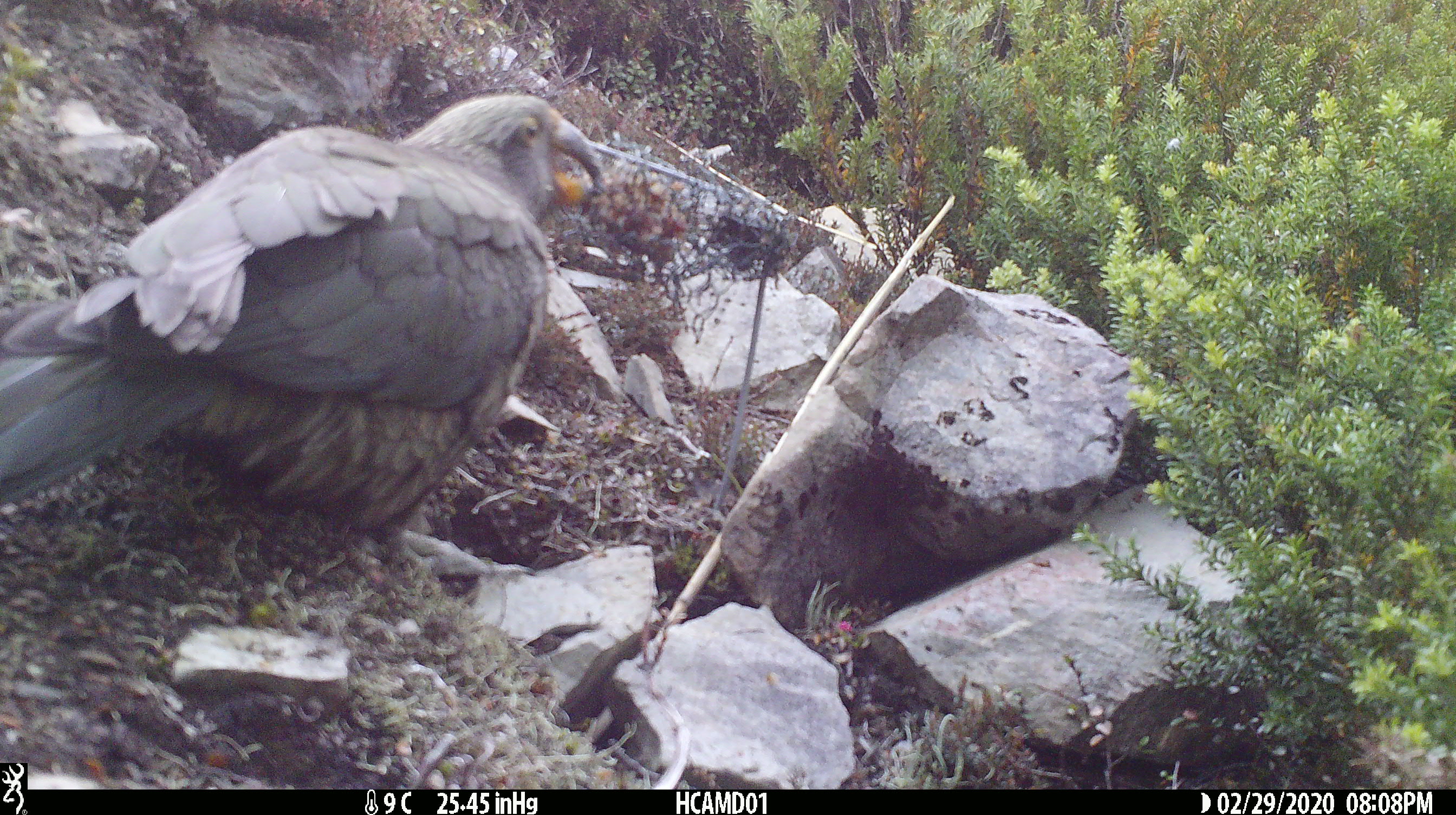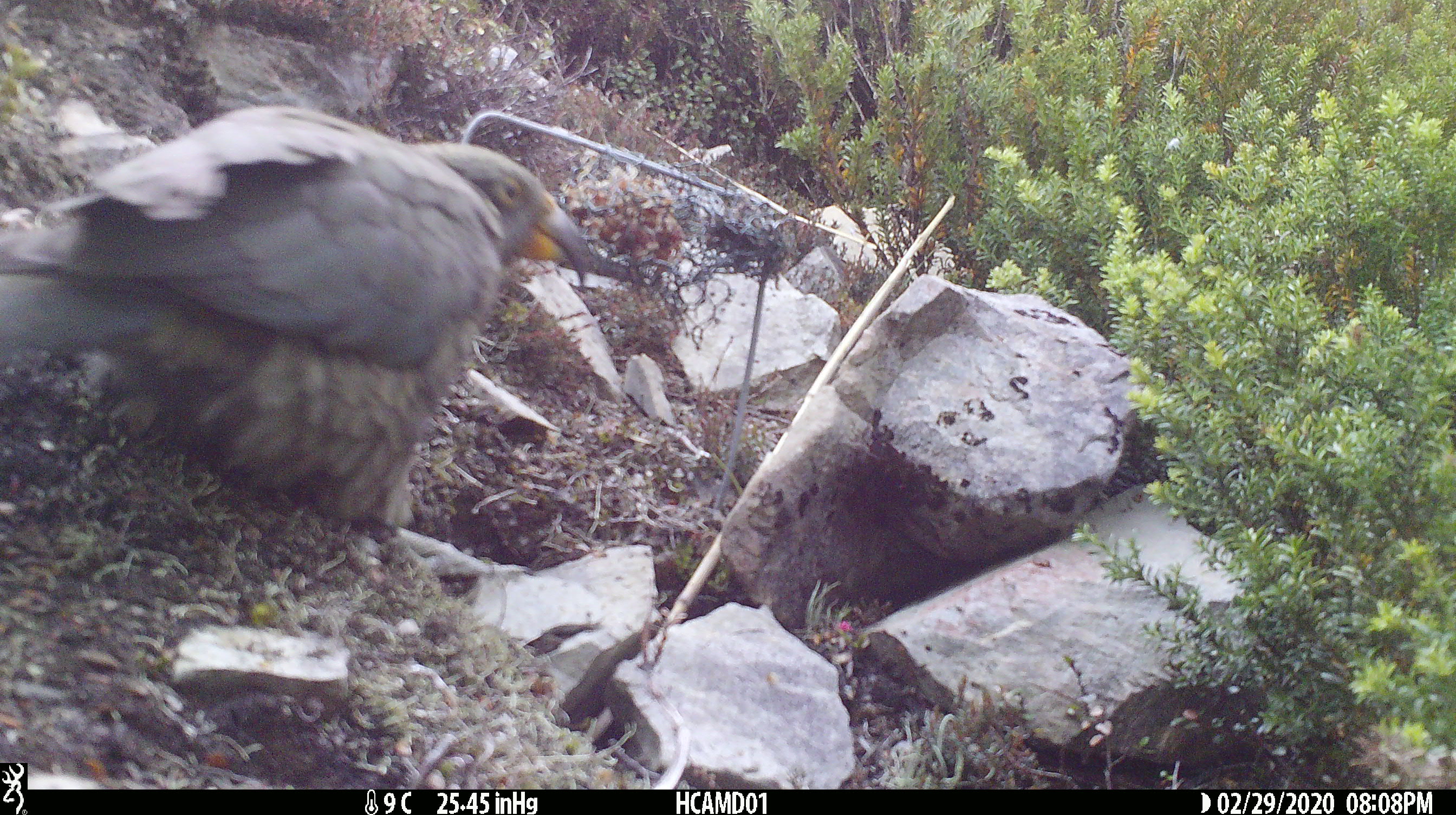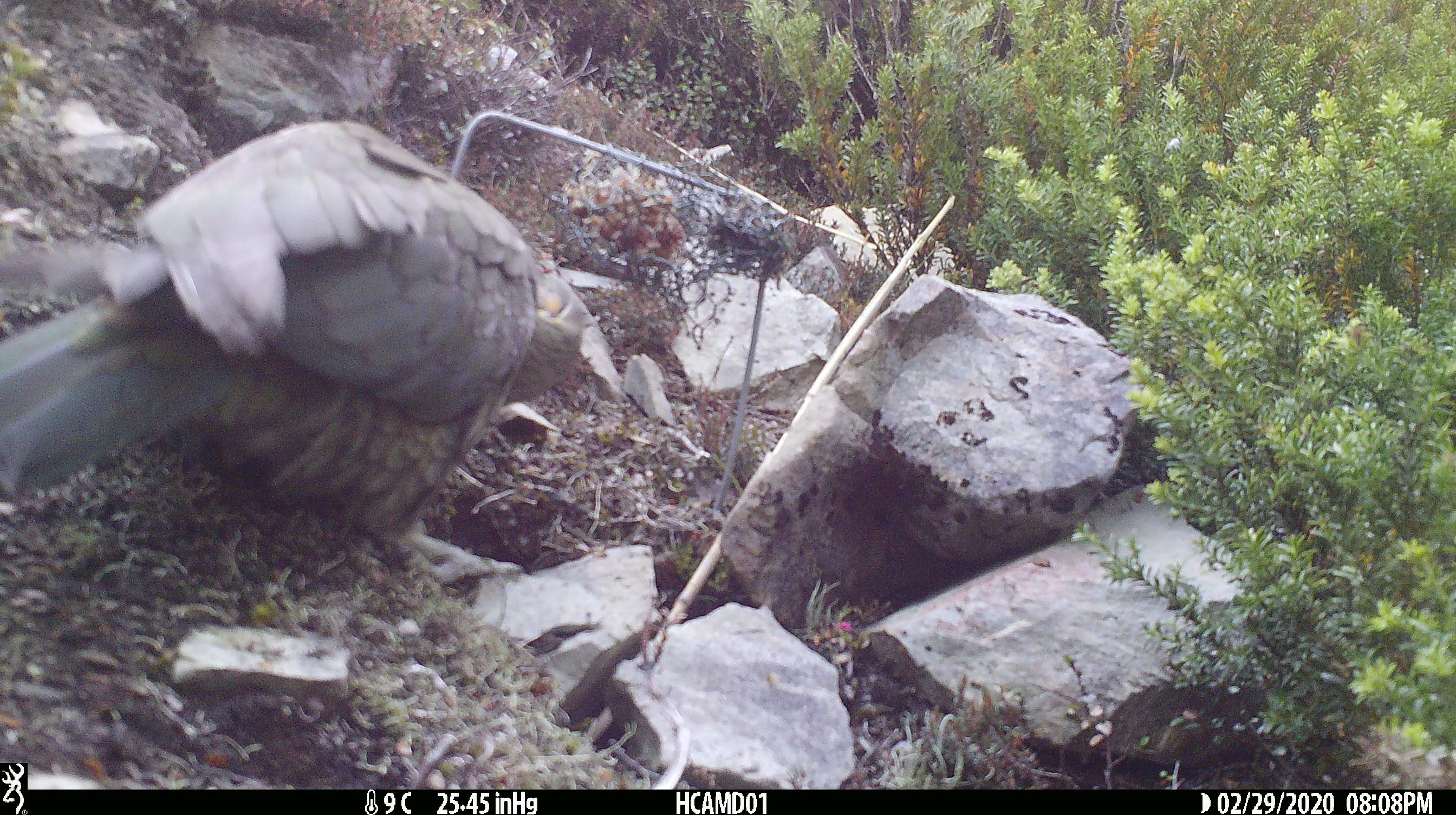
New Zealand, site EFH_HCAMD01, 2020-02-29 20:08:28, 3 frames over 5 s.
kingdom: Animalia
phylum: Chordata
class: Aves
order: Psittaciformes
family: Strigopidae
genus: Nestor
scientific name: Nestor notabilis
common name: kea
Kea (Nestor notabilis).